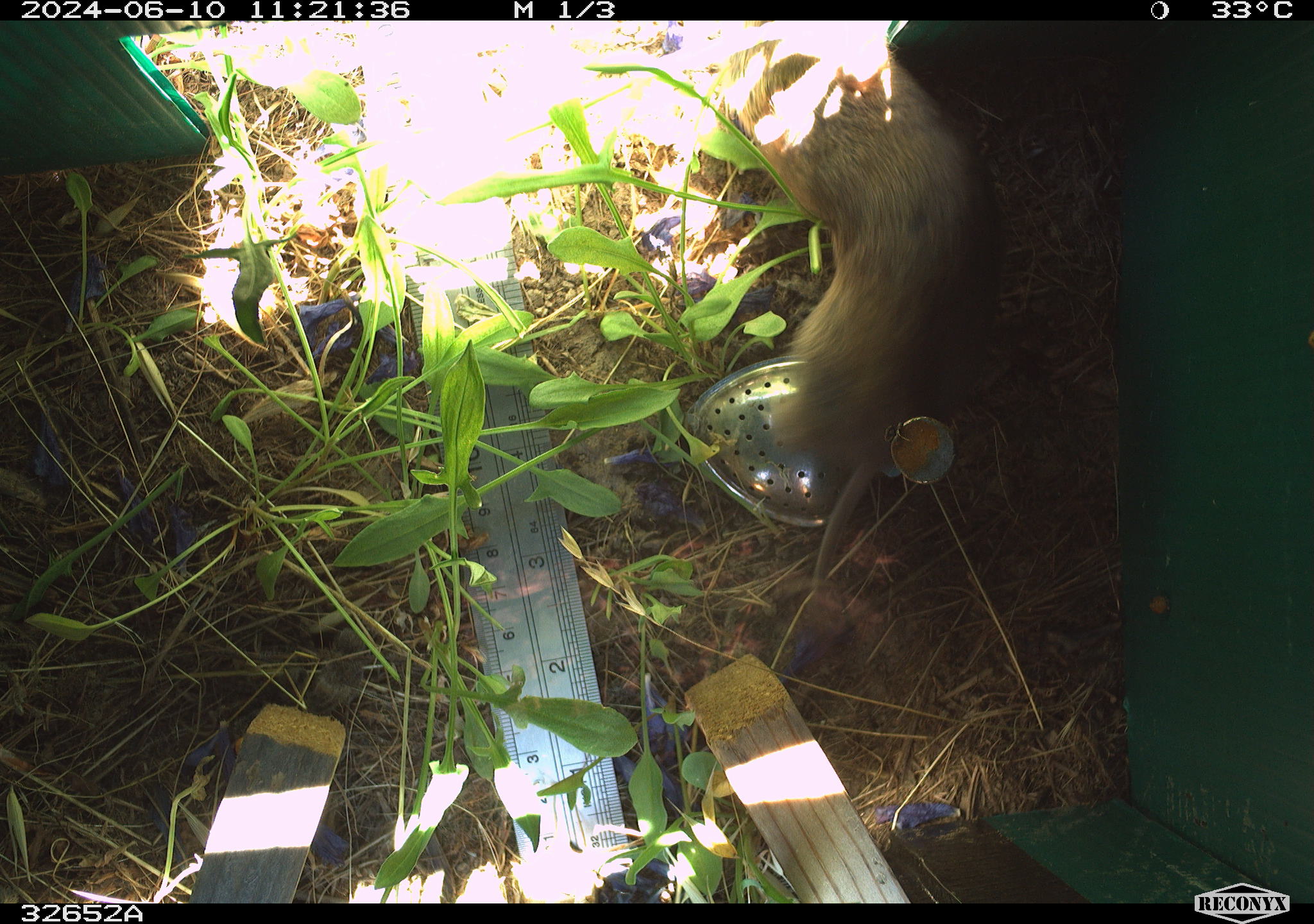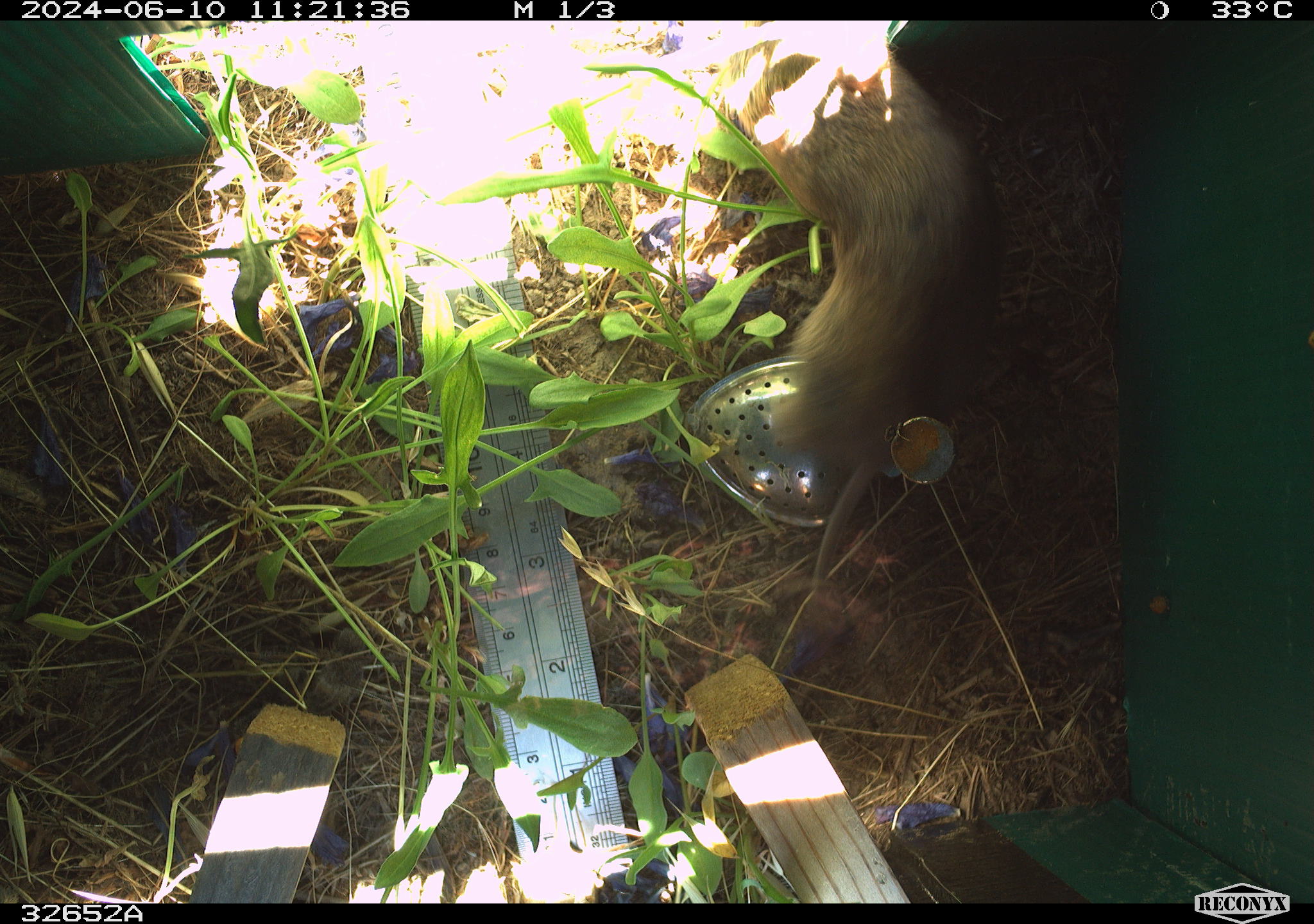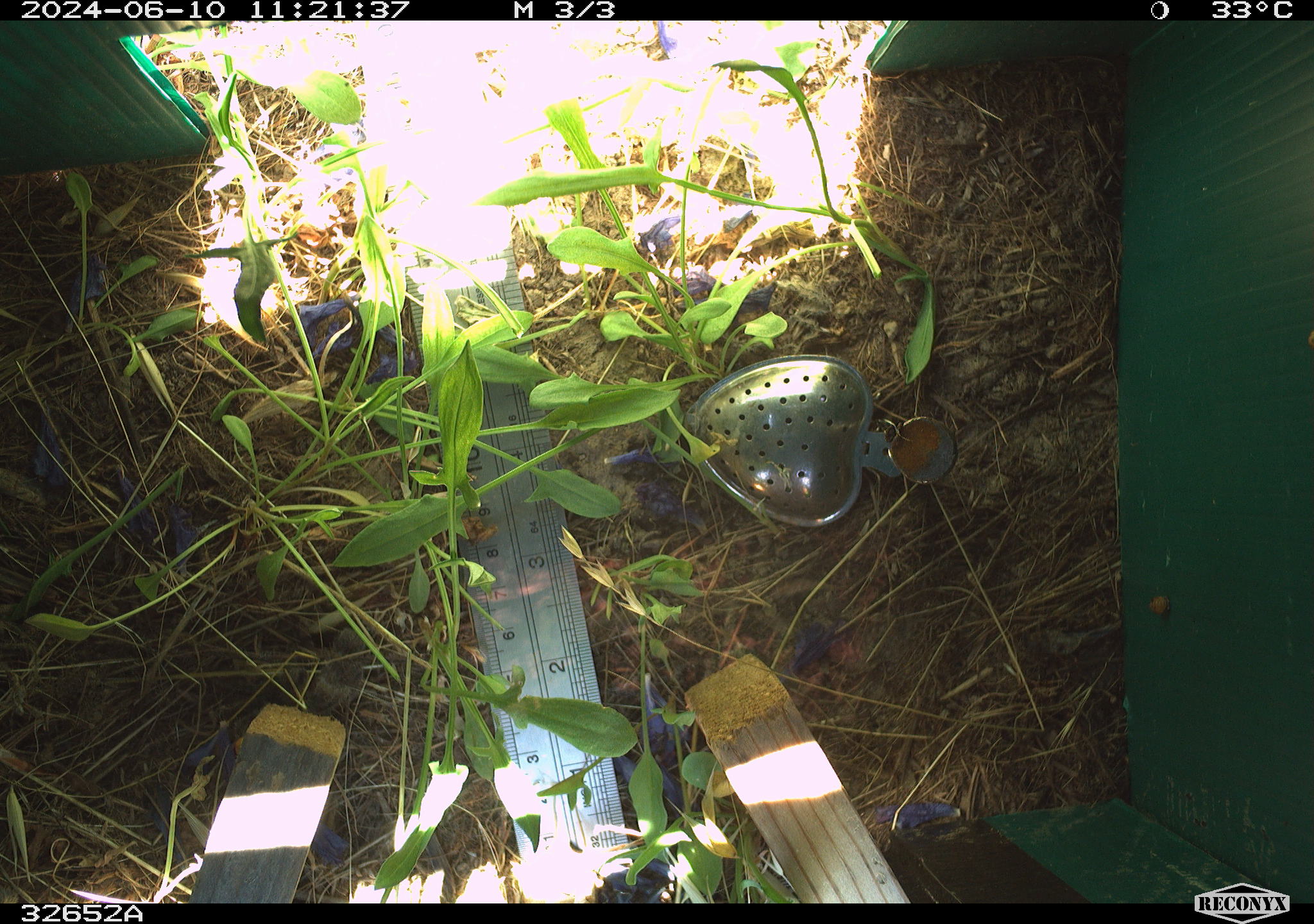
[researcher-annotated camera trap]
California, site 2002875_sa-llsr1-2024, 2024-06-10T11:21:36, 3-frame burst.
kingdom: Animalia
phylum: Chordata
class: Mammalia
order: Rodentia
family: Cricetidae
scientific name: Arvicolinae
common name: voles, lemmings, and muskrats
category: arvicolinae subfamily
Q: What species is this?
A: Arvicolinae subfamily (voles, lemmings, and muskrats) (Arvicolinae).